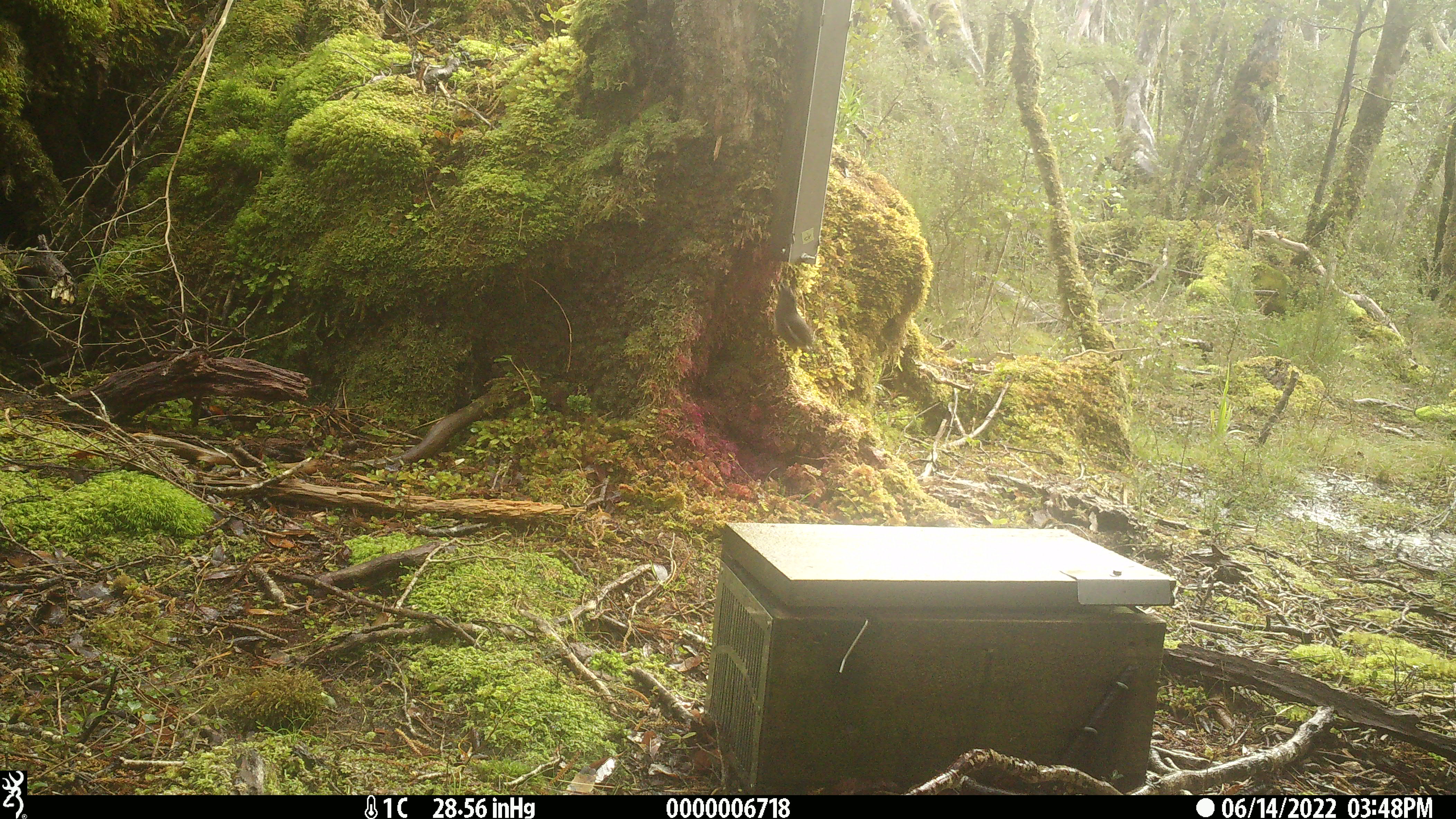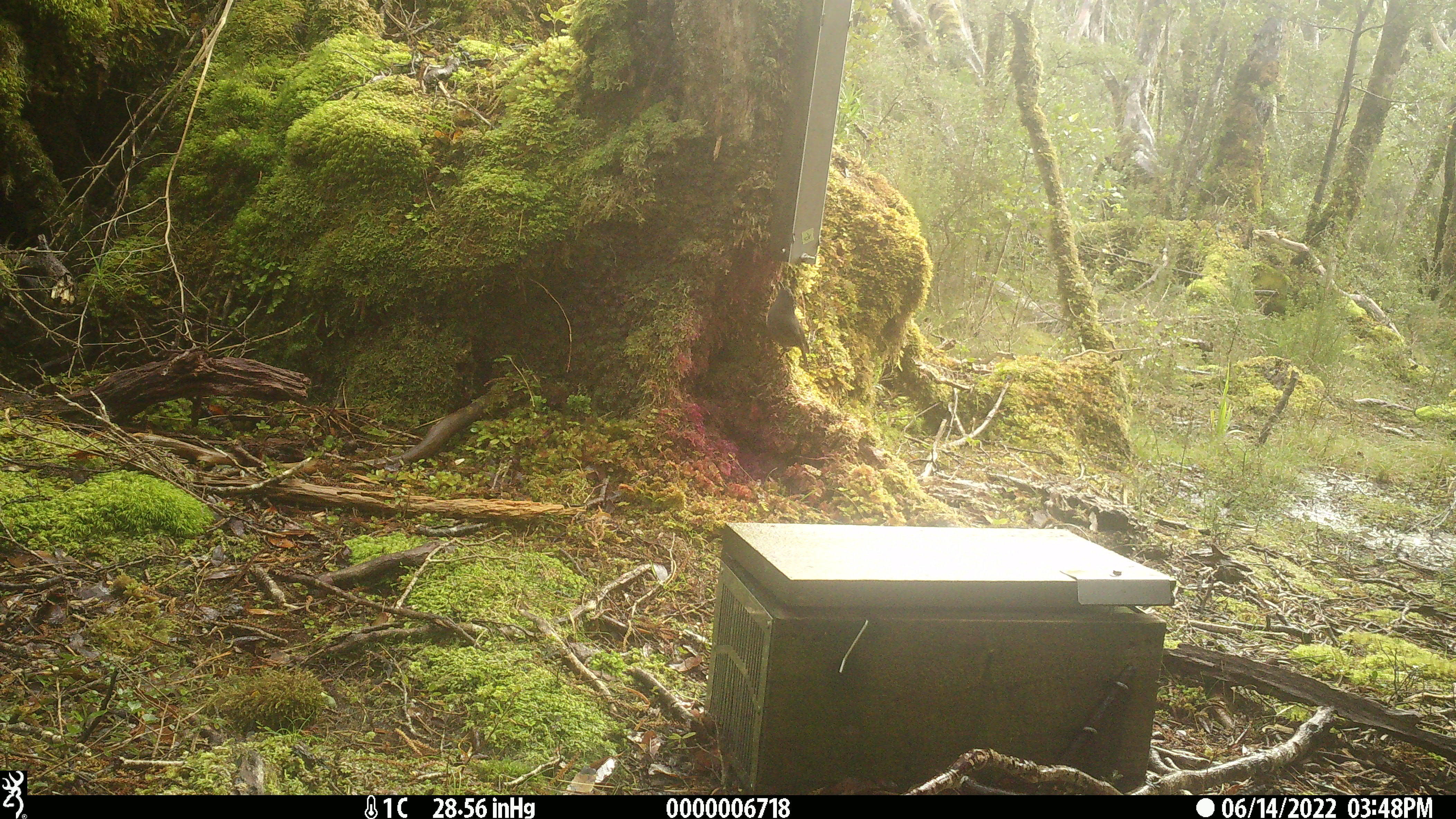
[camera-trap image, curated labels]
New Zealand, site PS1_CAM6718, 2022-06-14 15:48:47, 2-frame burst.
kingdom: Animalia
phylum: Chordata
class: Aves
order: Passeriformes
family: Petroicidae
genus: Petroica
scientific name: Petroica australis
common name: new zealand robin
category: robin